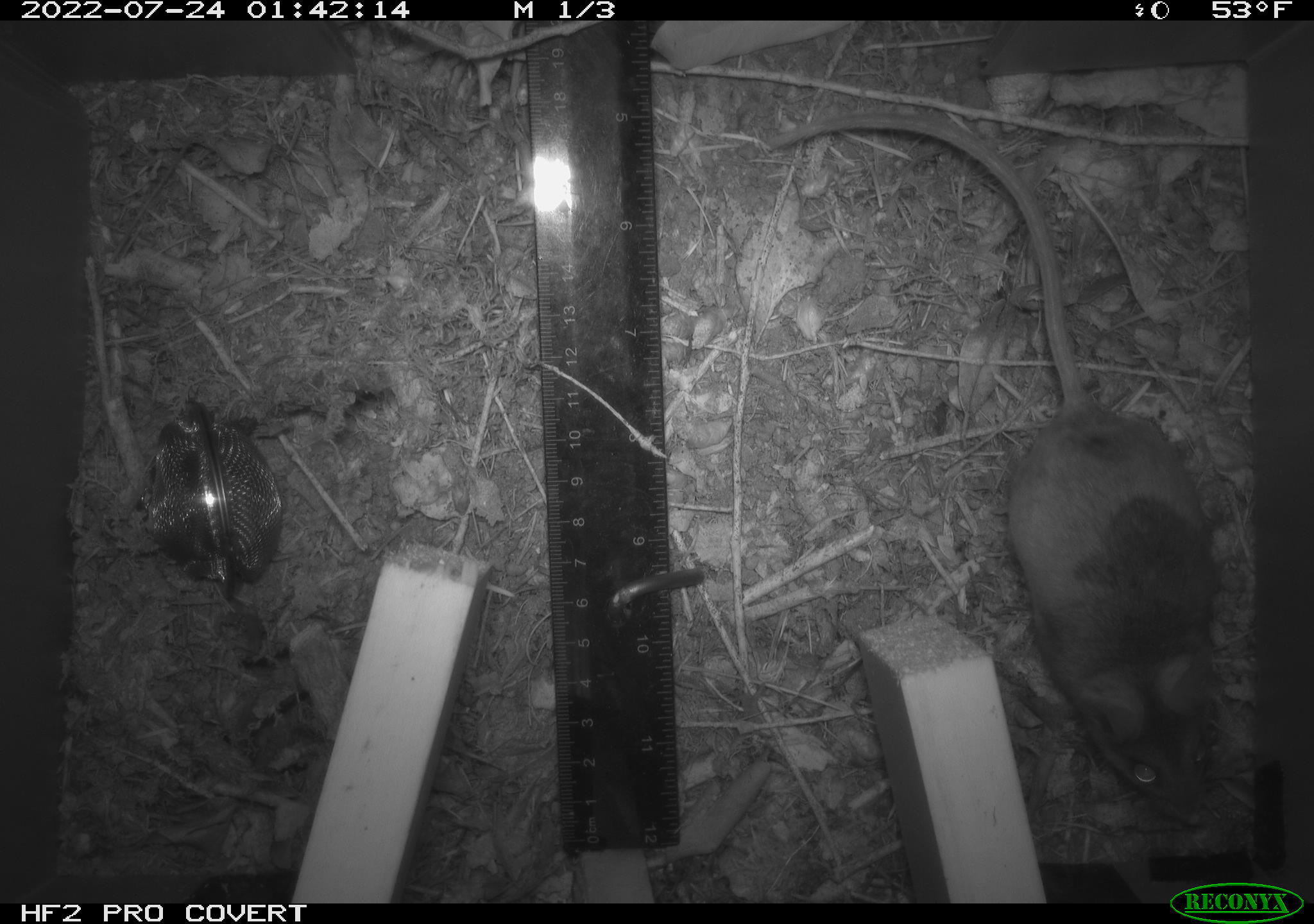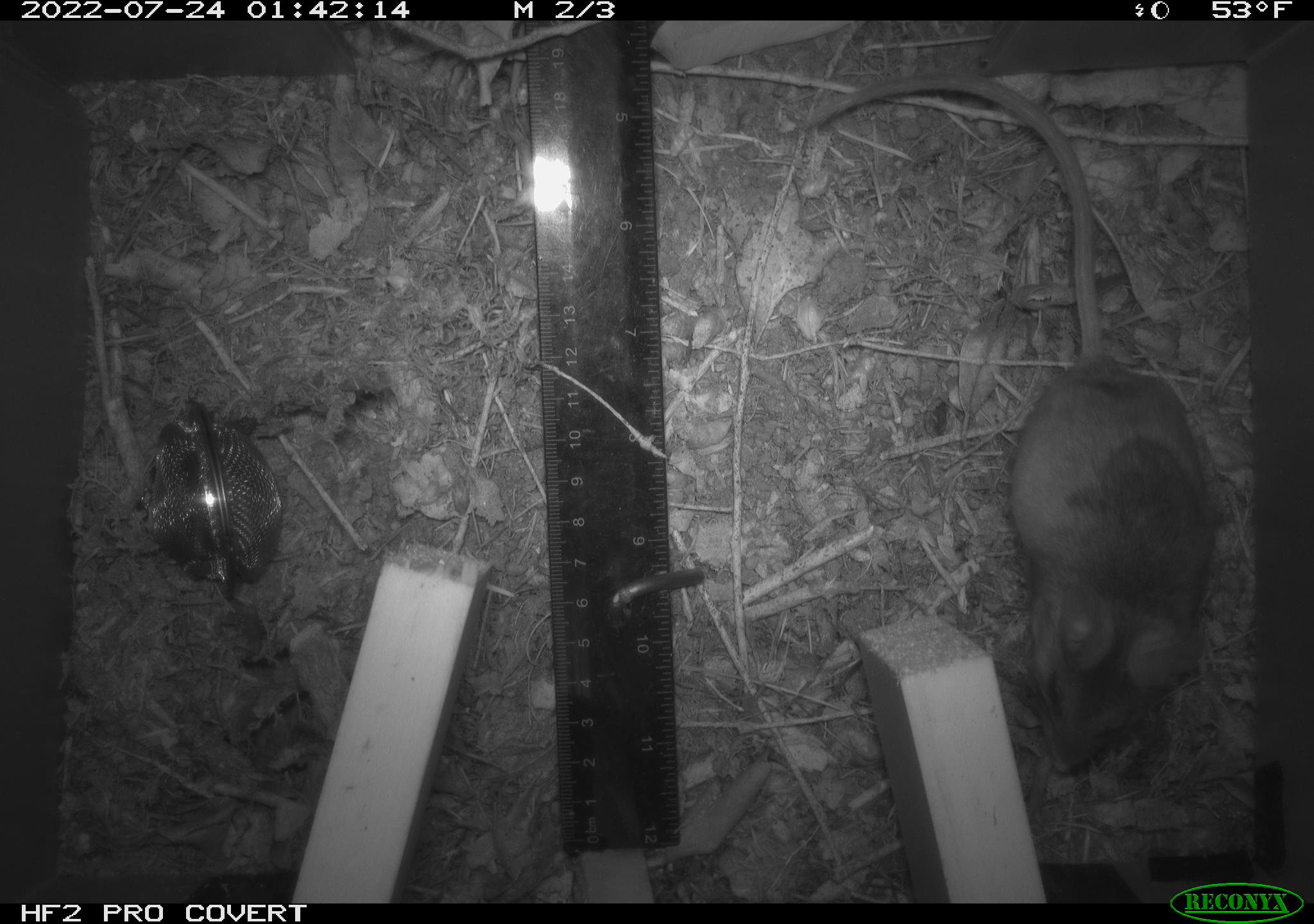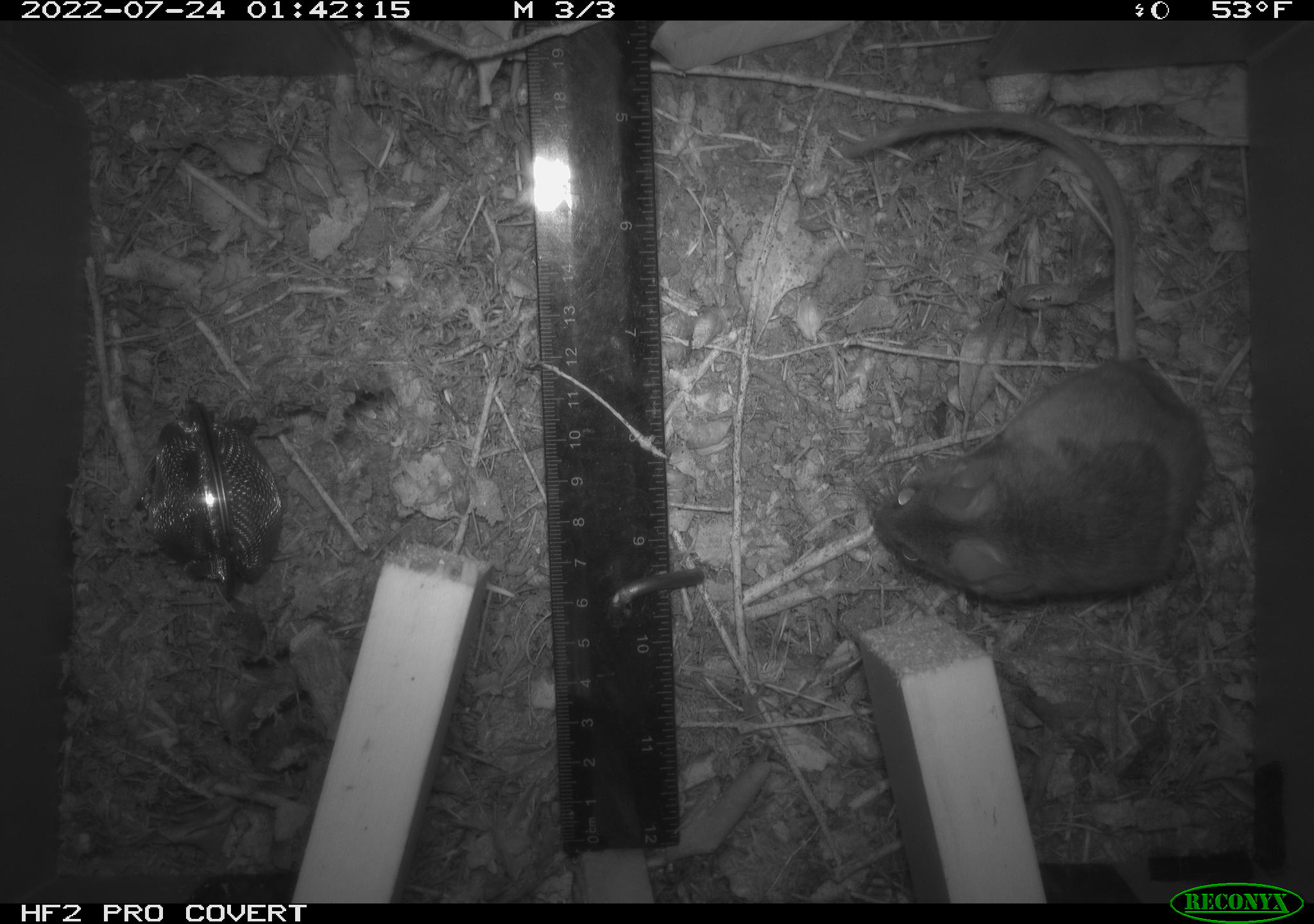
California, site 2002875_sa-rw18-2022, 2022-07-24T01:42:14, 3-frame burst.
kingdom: Animalia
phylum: Chordata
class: Mammalia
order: Rodentia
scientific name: Rodentia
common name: mouse species